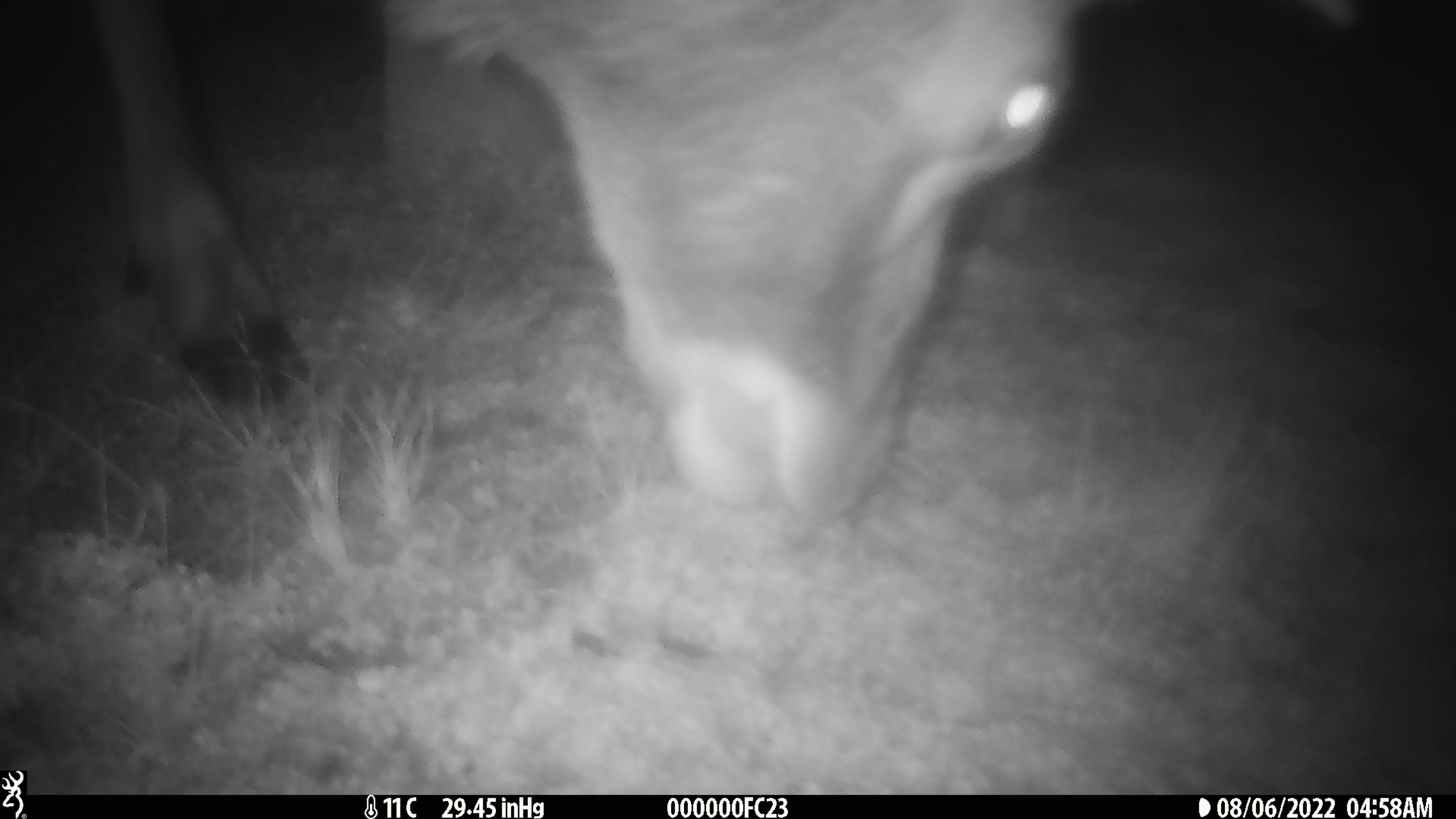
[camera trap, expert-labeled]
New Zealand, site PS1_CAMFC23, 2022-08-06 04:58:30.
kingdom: Animalia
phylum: Chordata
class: Mammalia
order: Artiodactyla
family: Cervidae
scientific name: Cervidae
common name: deer